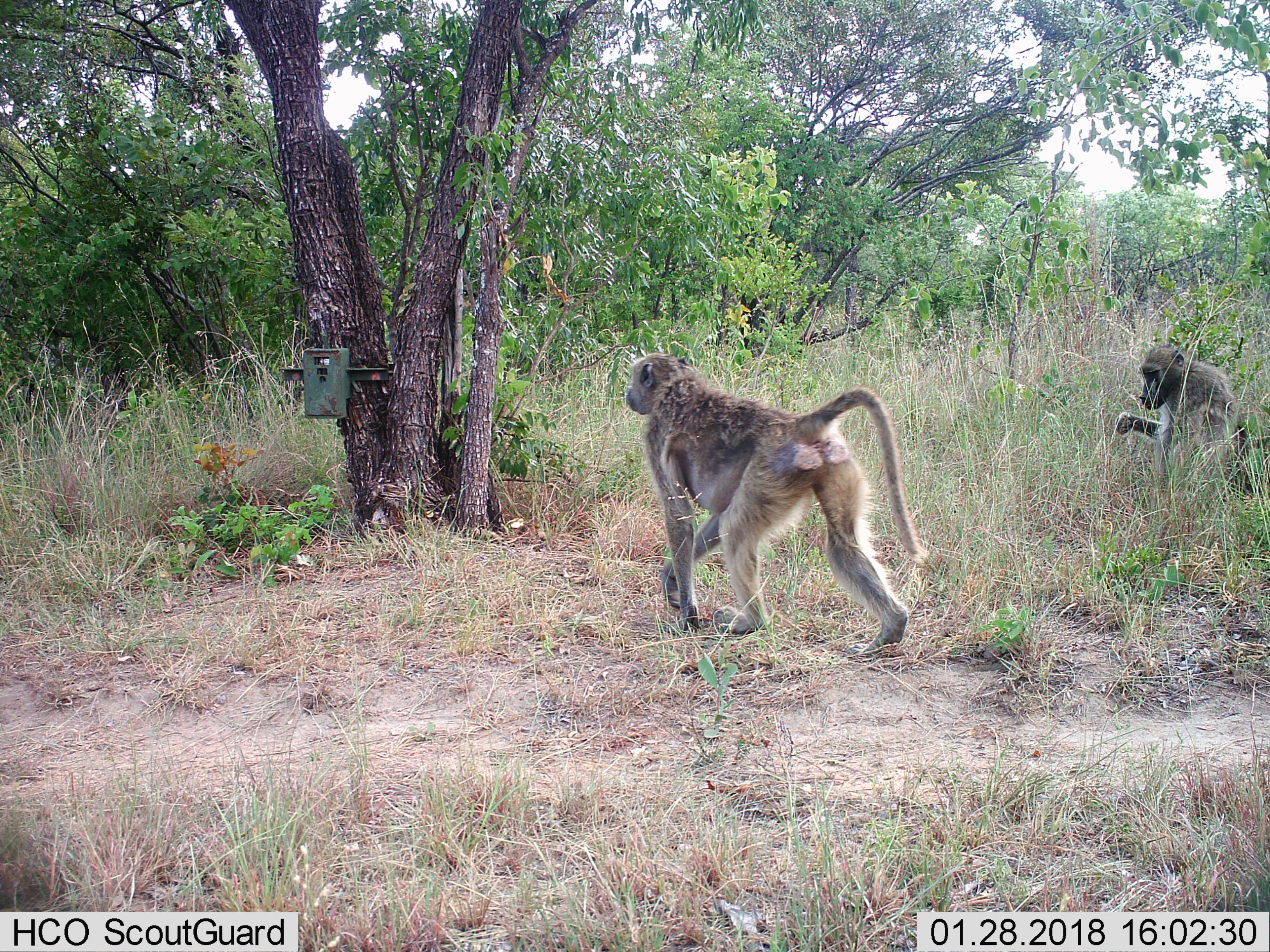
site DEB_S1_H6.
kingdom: Animalia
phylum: Chordata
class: Mammalia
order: Primates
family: Cercopithecidae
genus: Papio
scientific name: Papio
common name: baboon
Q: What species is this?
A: Baboon (Papio).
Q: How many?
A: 2.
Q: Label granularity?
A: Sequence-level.